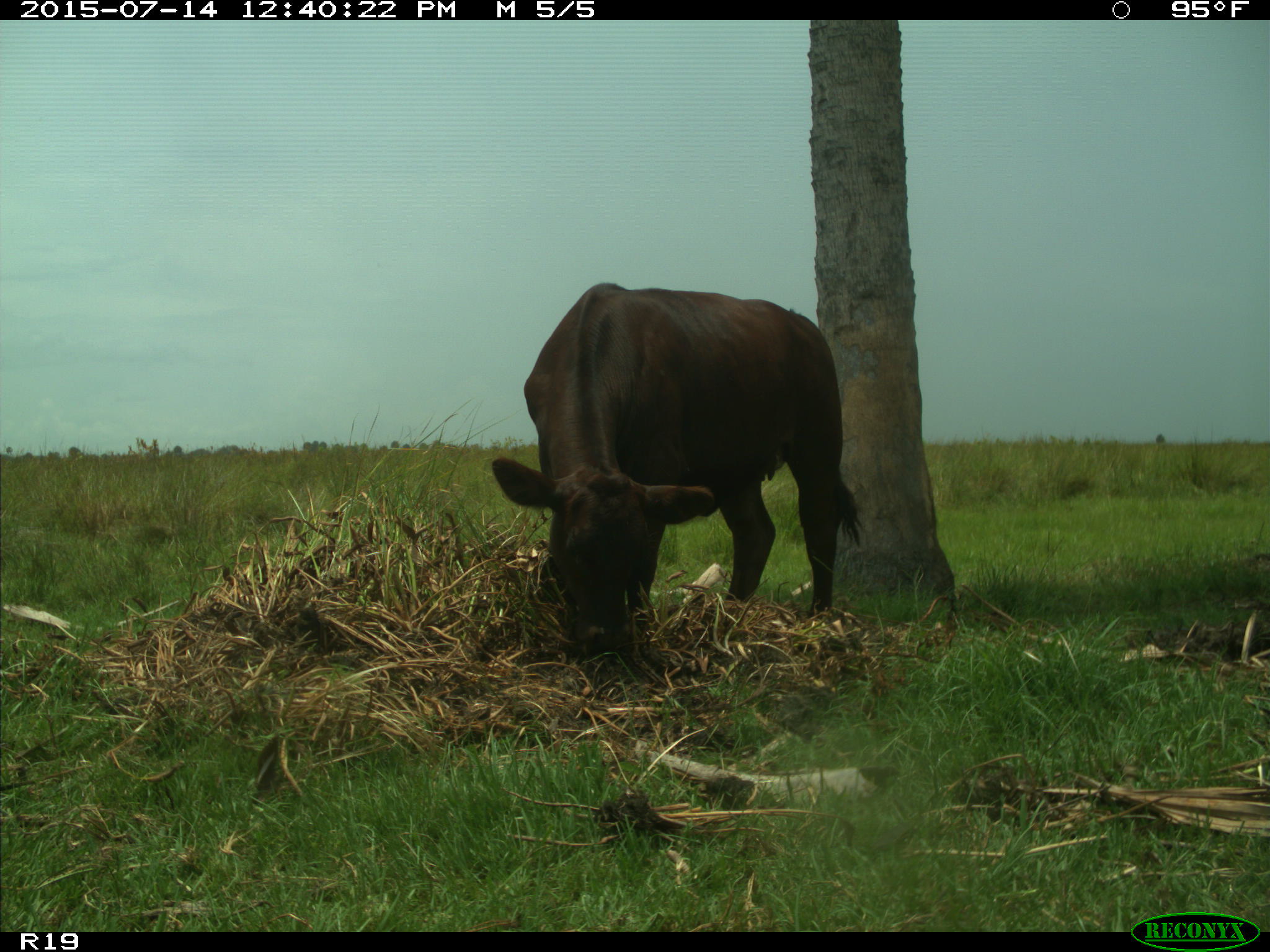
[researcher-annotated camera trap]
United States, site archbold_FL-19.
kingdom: Animalia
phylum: Chordata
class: Mammalia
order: Artiodactyla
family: Bovidae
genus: Bos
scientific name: Bos taurus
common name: domestic cow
Bos taurus (domestic cow).